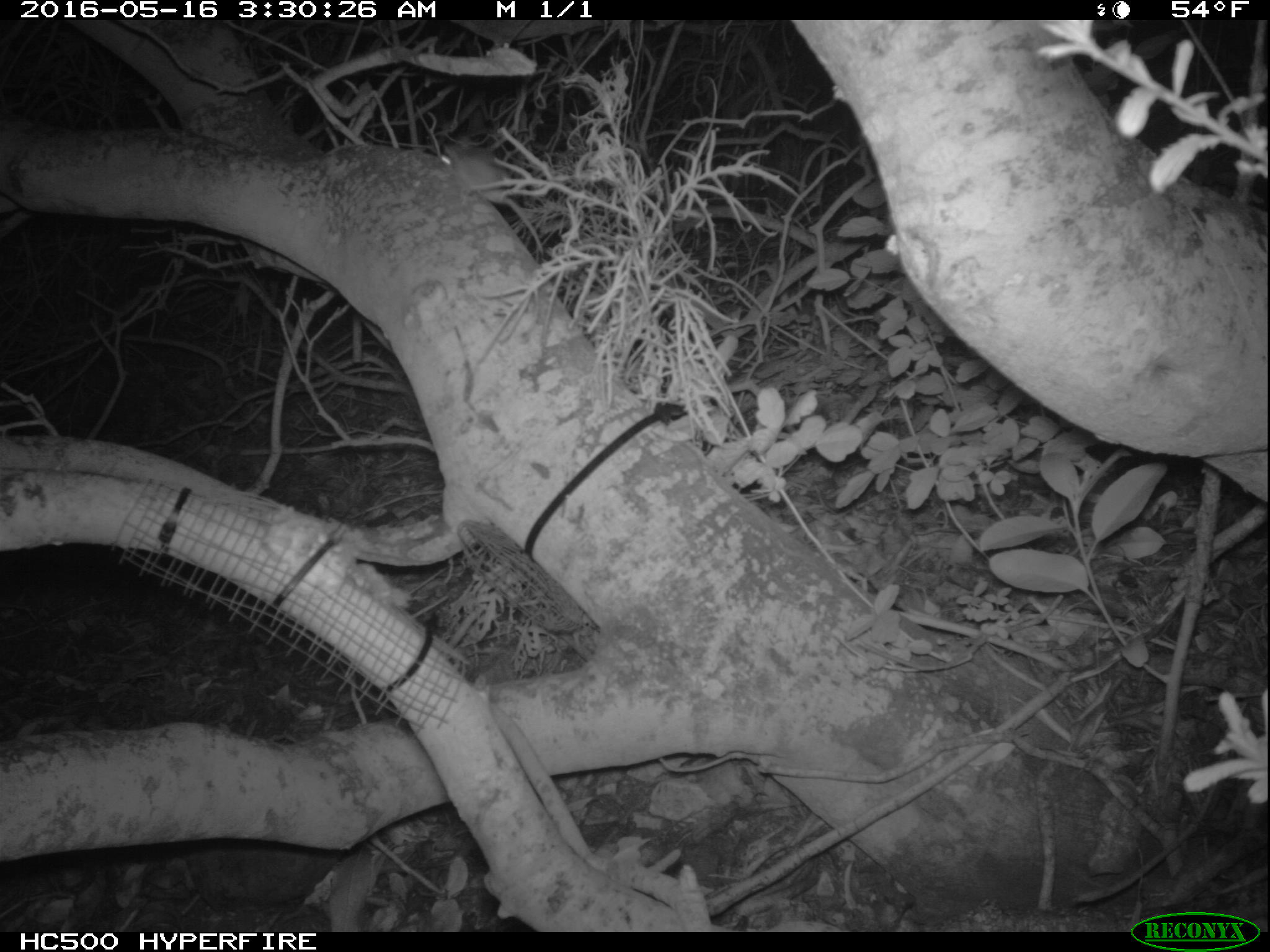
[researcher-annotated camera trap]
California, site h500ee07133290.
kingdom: Animalia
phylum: Chordata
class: Mammalia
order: Rodentia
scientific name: Rodentia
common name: rodent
Rodent (Rodentia).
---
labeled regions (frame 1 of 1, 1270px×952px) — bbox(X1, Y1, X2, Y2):
rodent: bbox(440, 143, 542, 249)